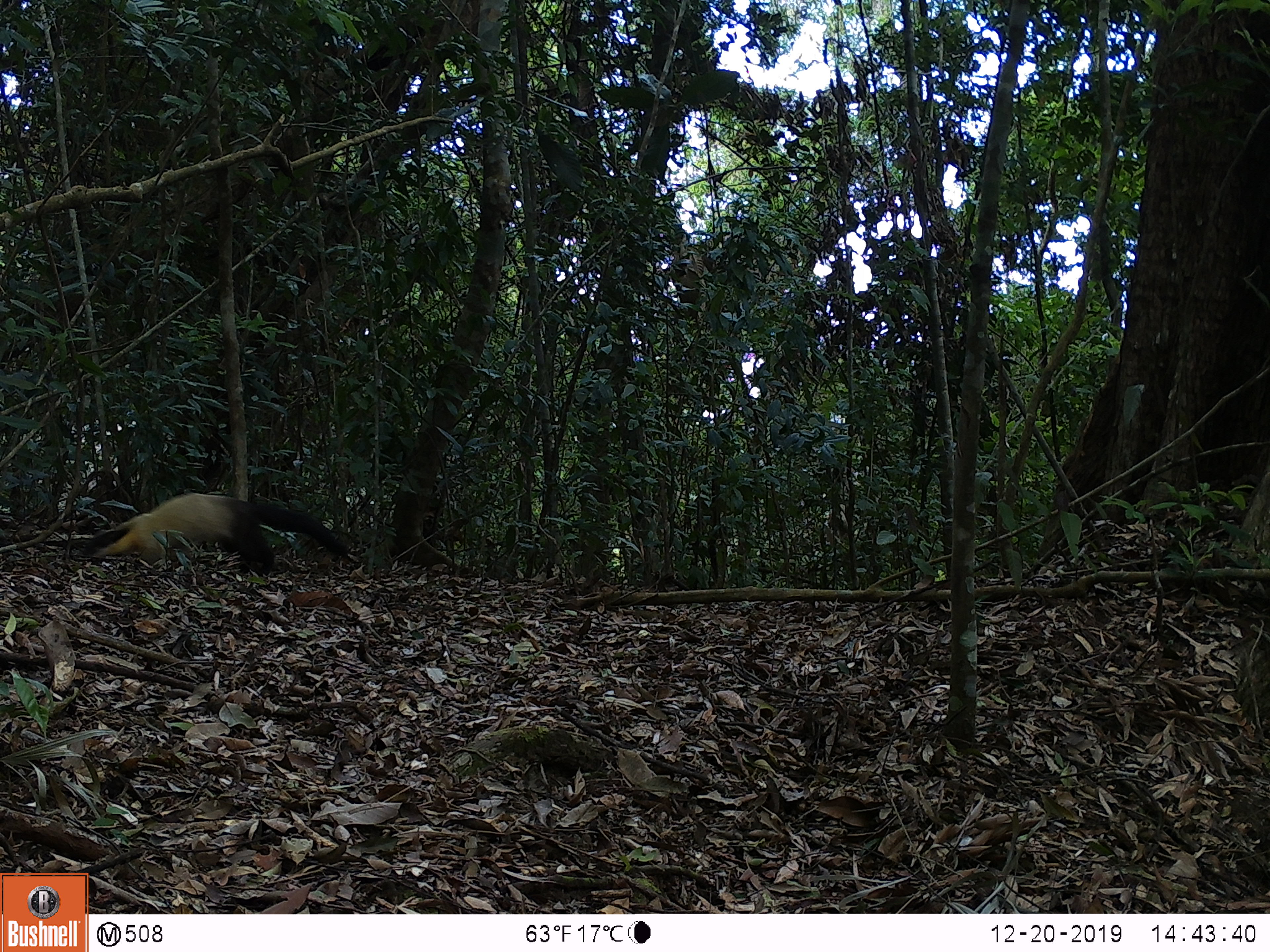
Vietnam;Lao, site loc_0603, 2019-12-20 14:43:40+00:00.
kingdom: Animalia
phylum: Chordata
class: Mammalia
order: Carnivora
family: Mustelidae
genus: Martes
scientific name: Martes flavigula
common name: yellow-throated marten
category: yellow throated marten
Yellow throated marten (yellow-throated marten) (Martes flavigula). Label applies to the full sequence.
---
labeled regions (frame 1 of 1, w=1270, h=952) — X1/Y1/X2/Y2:
yellow throated marten: 78/487/353/577